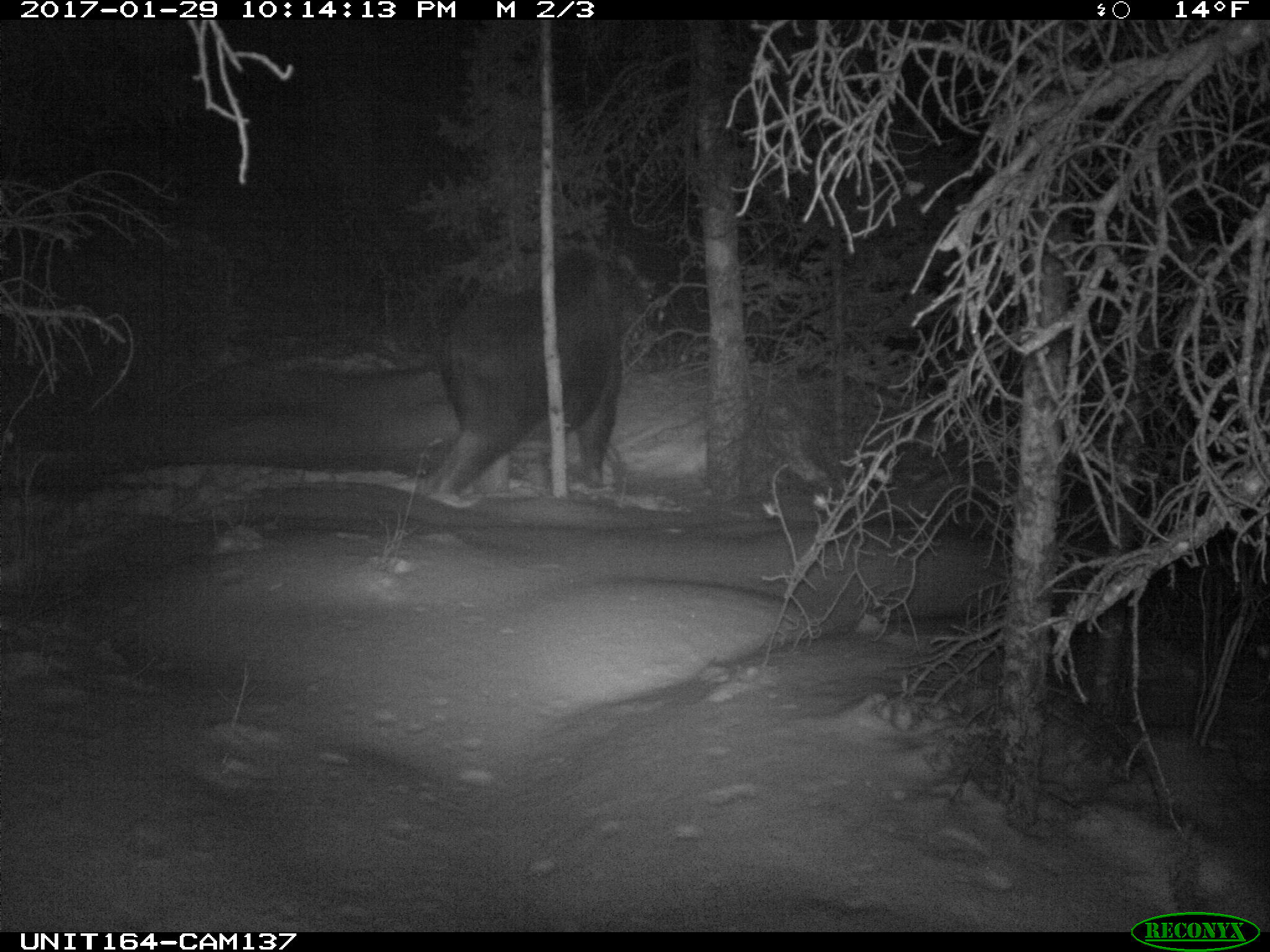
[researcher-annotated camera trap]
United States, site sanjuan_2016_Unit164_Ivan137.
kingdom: Animalia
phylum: Chordata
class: Mammalia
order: Artiodactyla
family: Cervidae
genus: Alces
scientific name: Alces alces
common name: moose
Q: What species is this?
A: Alces alces (moose).